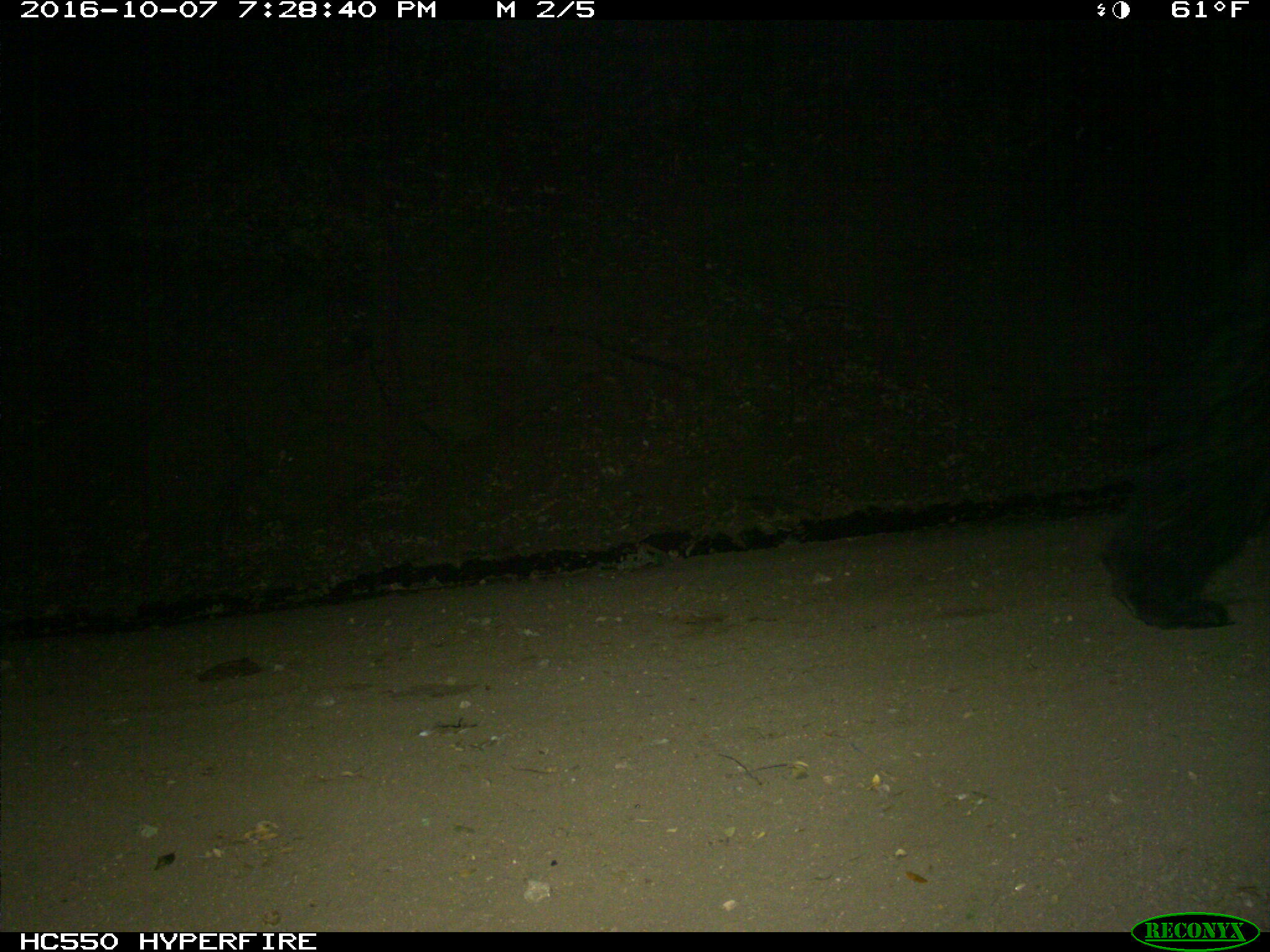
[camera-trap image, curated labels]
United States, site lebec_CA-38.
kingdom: Animalia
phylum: Chordata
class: Mammalia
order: Carnivora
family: Ursidae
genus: Ursus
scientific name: Ursus americanus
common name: american black bear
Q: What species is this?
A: Ursus americanus (american black bear).